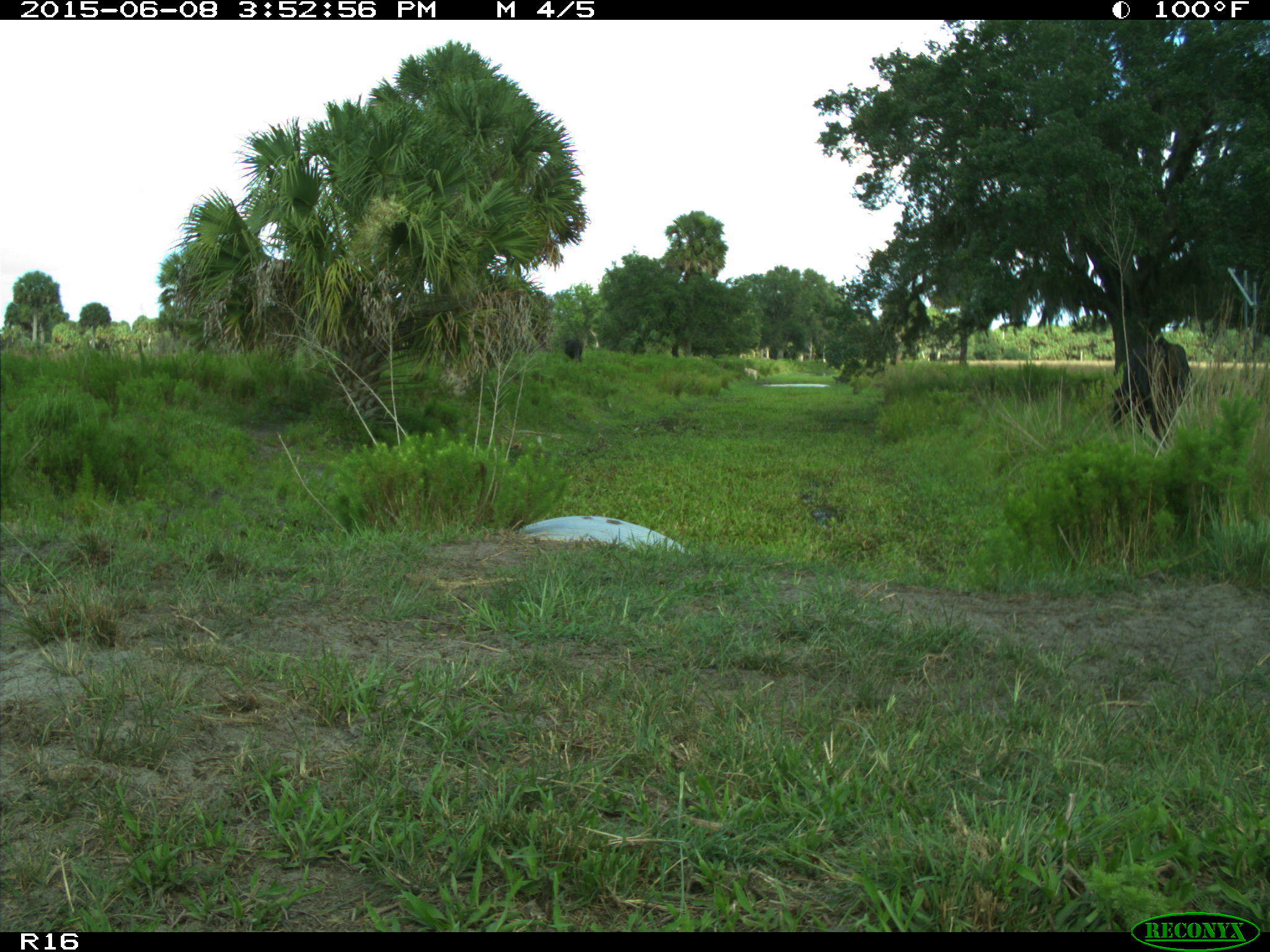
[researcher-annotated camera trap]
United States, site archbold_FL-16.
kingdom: Animalia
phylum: Chordata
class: Mammalia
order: Artiodactyla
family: Bovidae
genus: Bos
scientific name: Bos taurus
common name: domestic cow